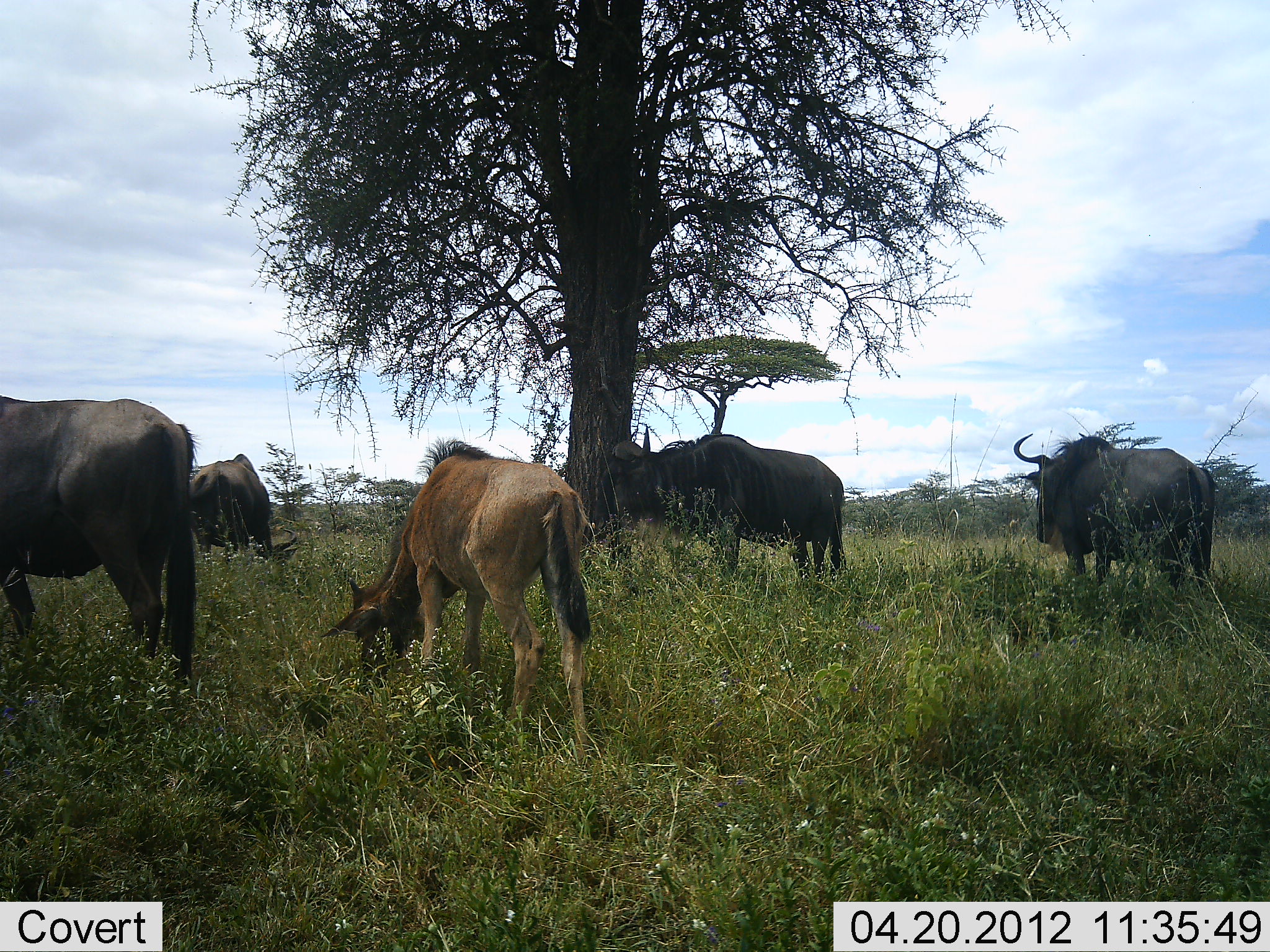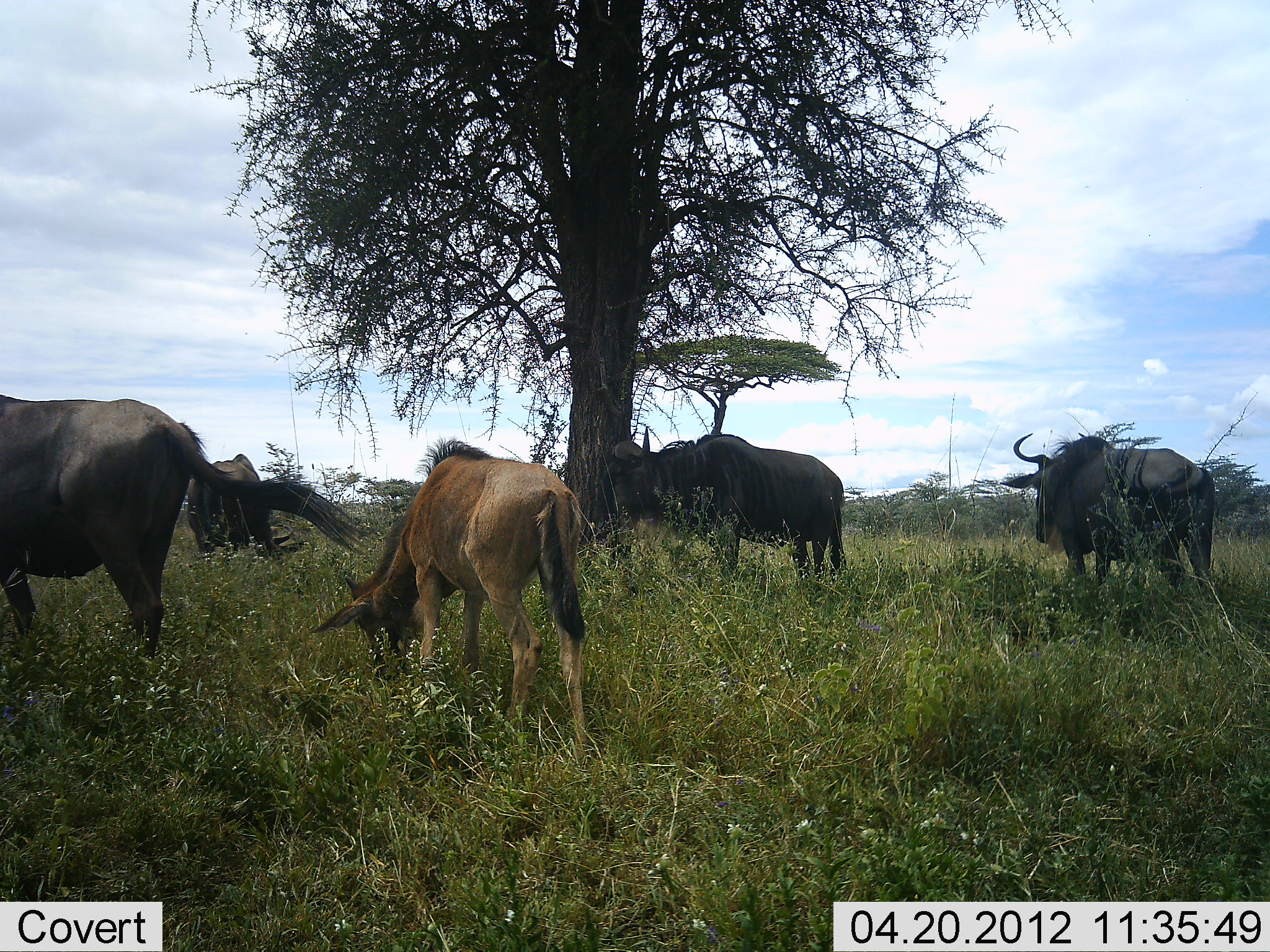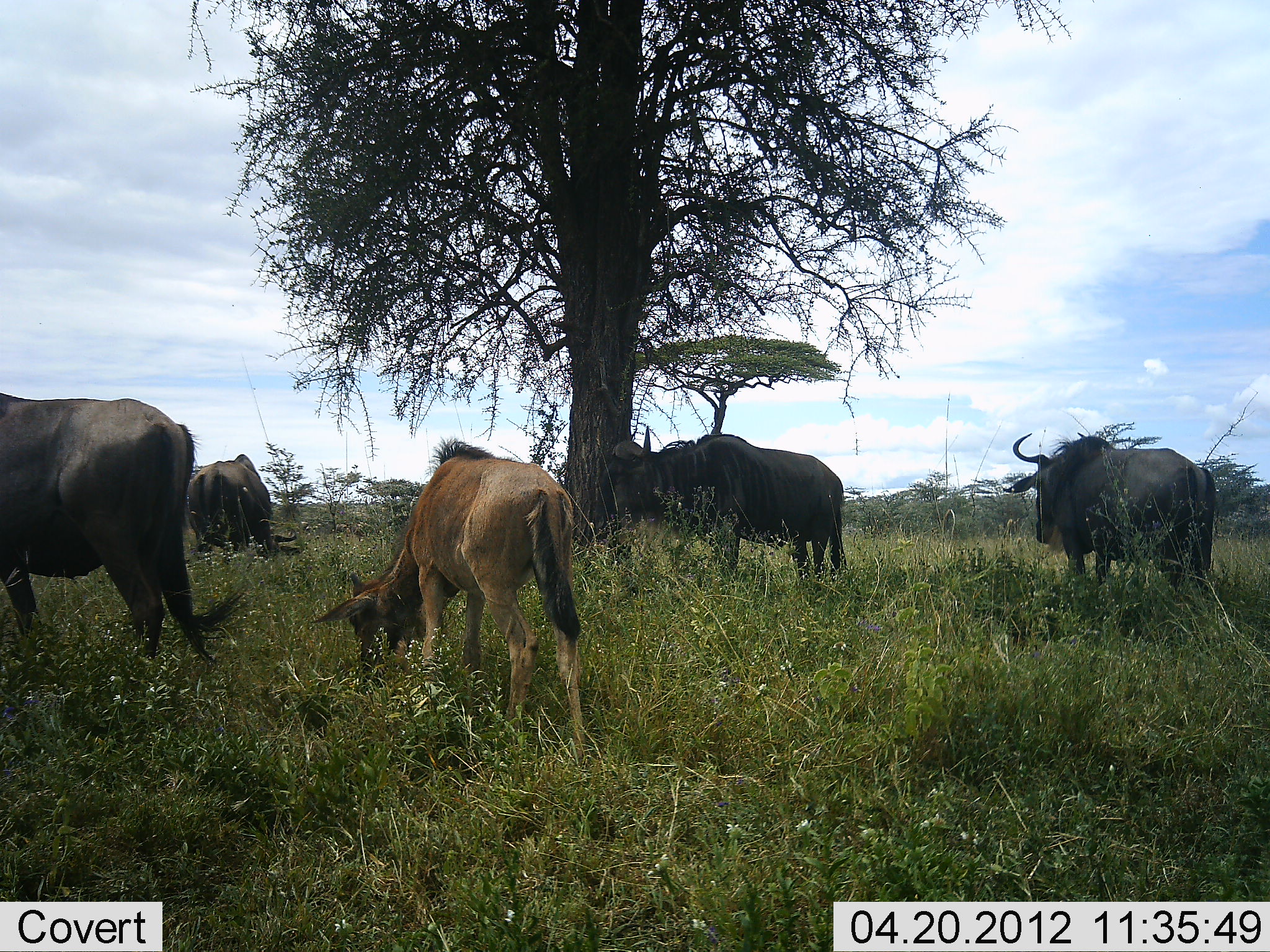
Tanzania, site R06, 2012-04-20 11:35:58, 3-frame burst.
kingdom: Animalia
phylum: Chordata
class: Mammalia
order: Artiodactyla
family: Bovidae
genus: Connochaetes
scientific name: Connochaetes taurinus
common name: blue wildebeest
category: wildebeest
Wildebeest (blue wildebeest) (Connochaetes taurinus), count 5. Behavior (volunteer vote fractions): standing 71%, resting 0%, moving 0%, interacting 0%. Young present (vote fraction): 76%. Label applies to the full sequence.